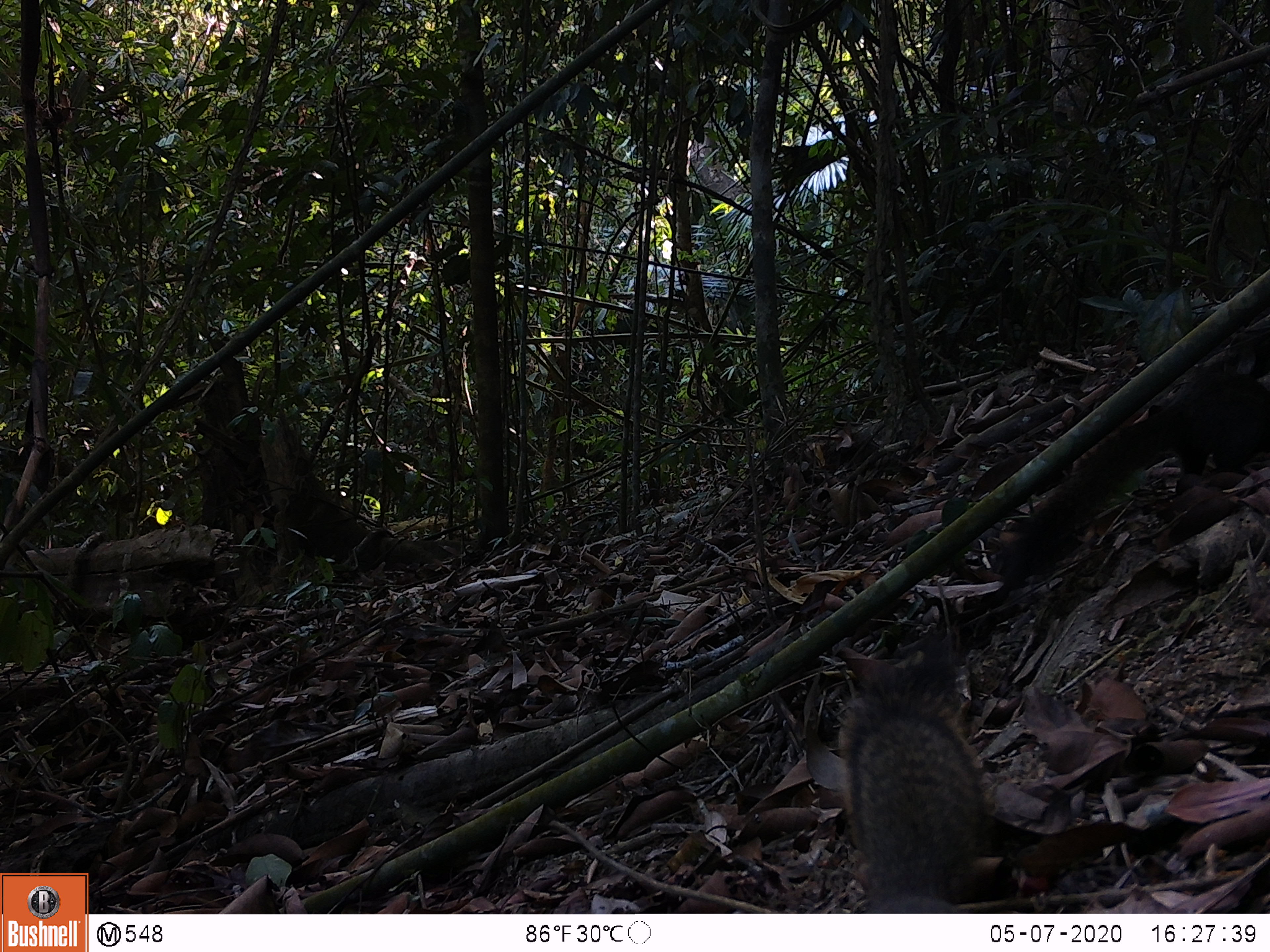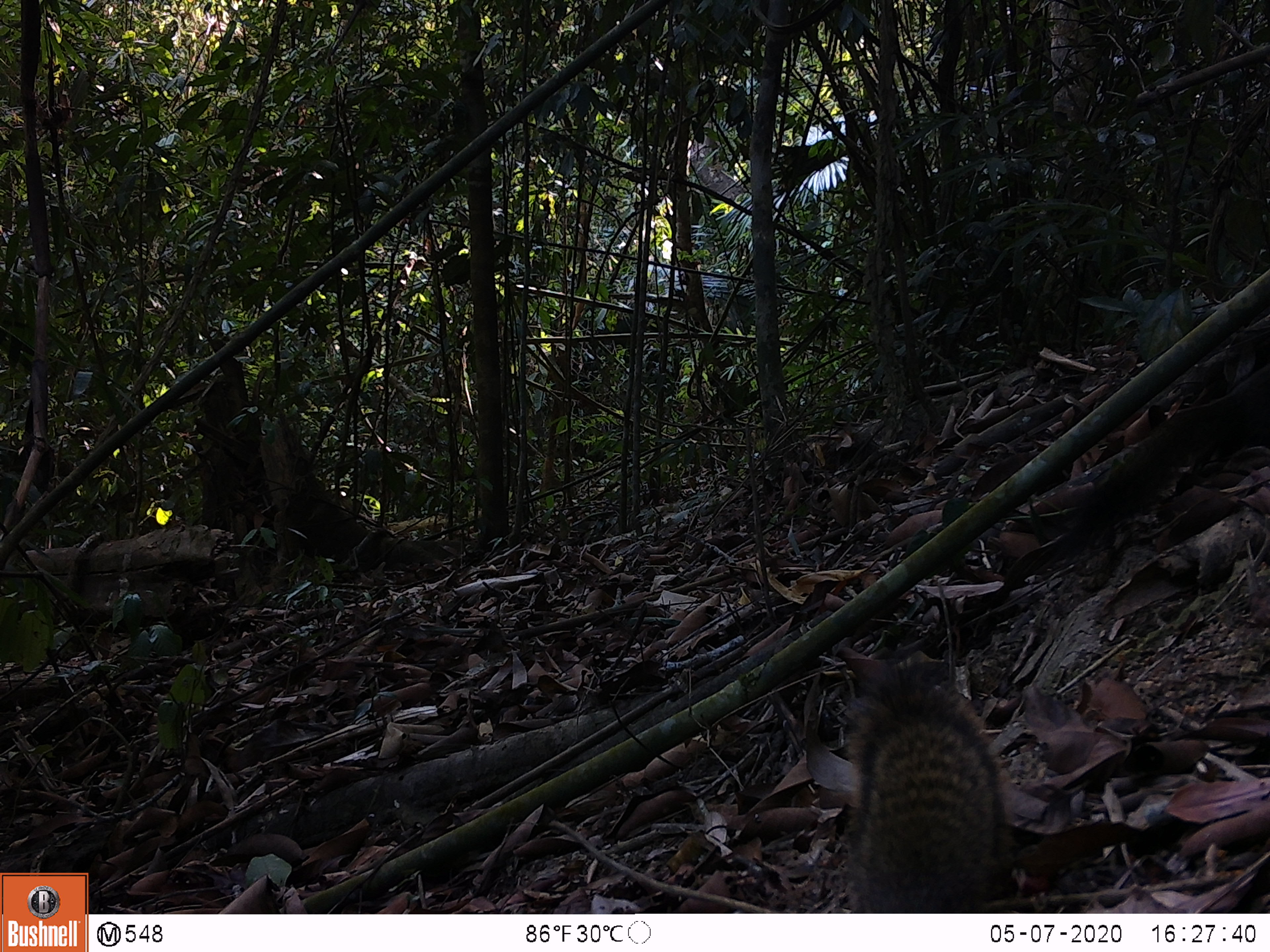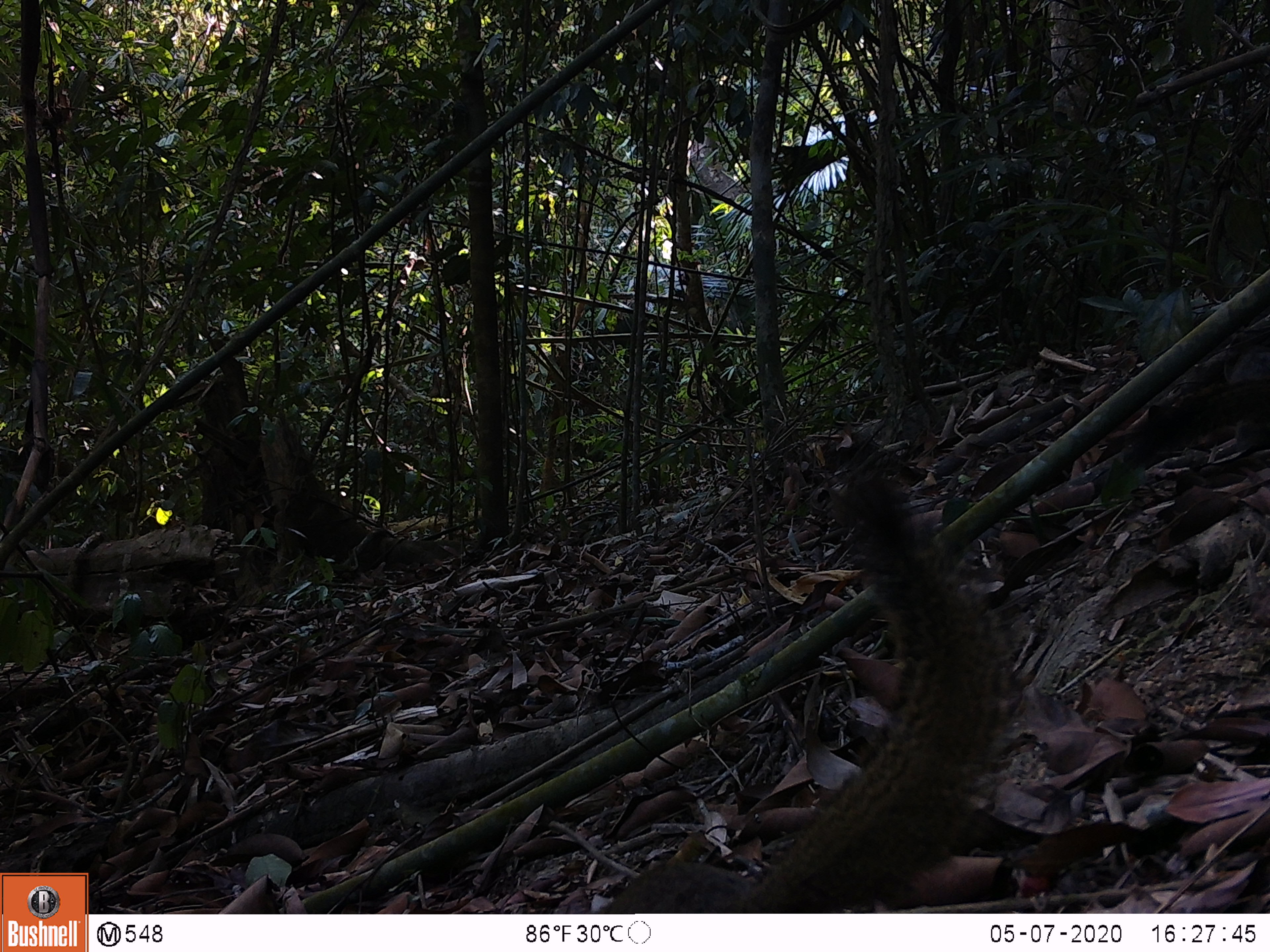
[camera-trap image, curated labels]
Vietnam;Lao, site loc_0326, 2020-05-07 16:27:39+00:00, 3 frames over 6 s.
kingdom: Animalia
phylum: Chordata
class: Mammalia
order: Rodentia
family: Sciuridae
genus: Callosciurus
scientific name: Callosciurus erythraeus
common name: pallas's squirrel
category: pallass squirrel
Pallass squirrel (pallas's squirrel) (Callosciurus erythraeus). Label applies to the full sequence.